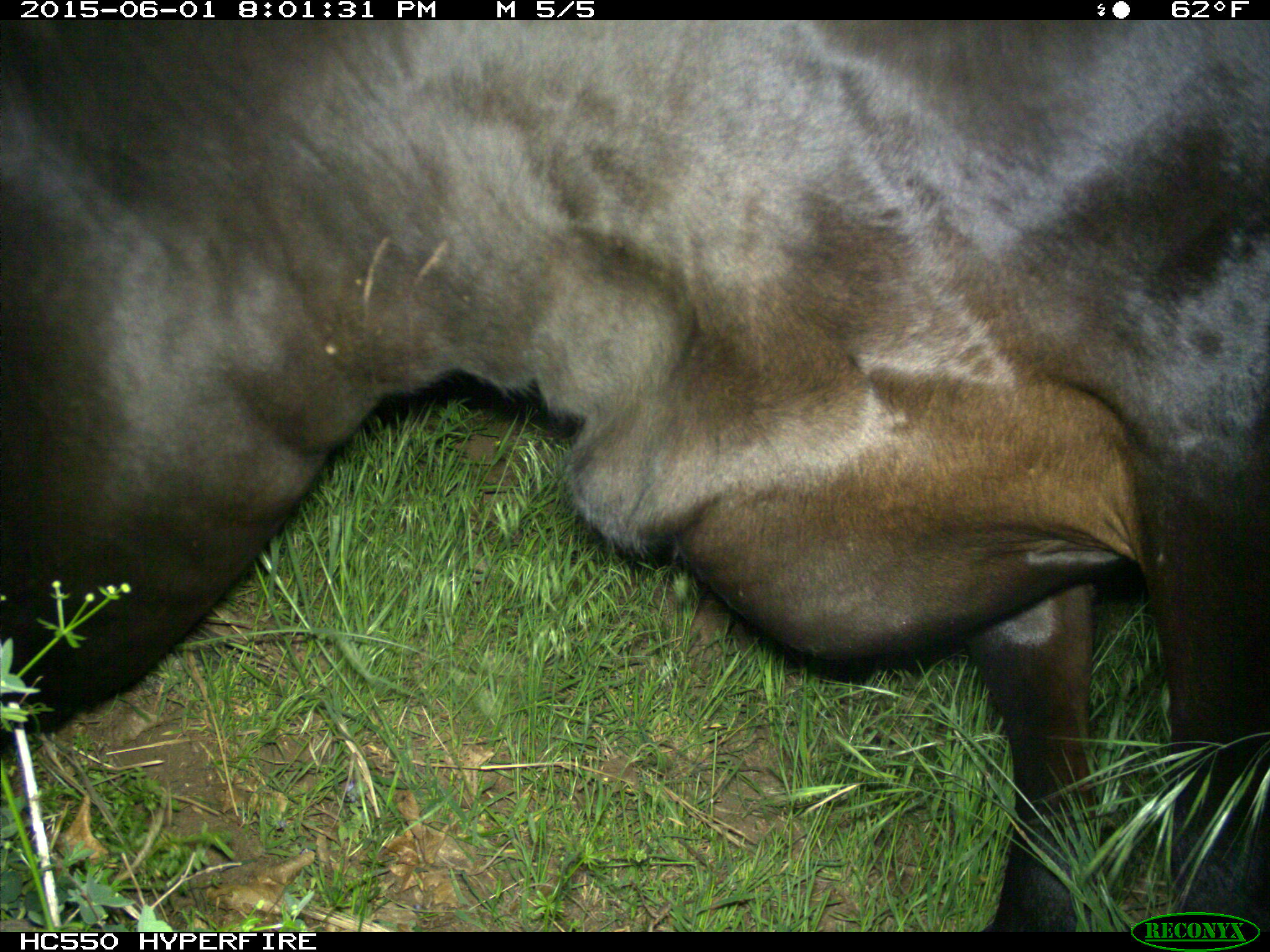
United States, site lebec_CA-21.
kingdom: Animalia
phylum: Chordata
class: Mammalia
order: Artiodactyla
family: Bovidae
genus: Bos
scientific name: Bos taurus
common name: domestic cow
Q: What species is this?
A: Bos taurus (domestic cow).